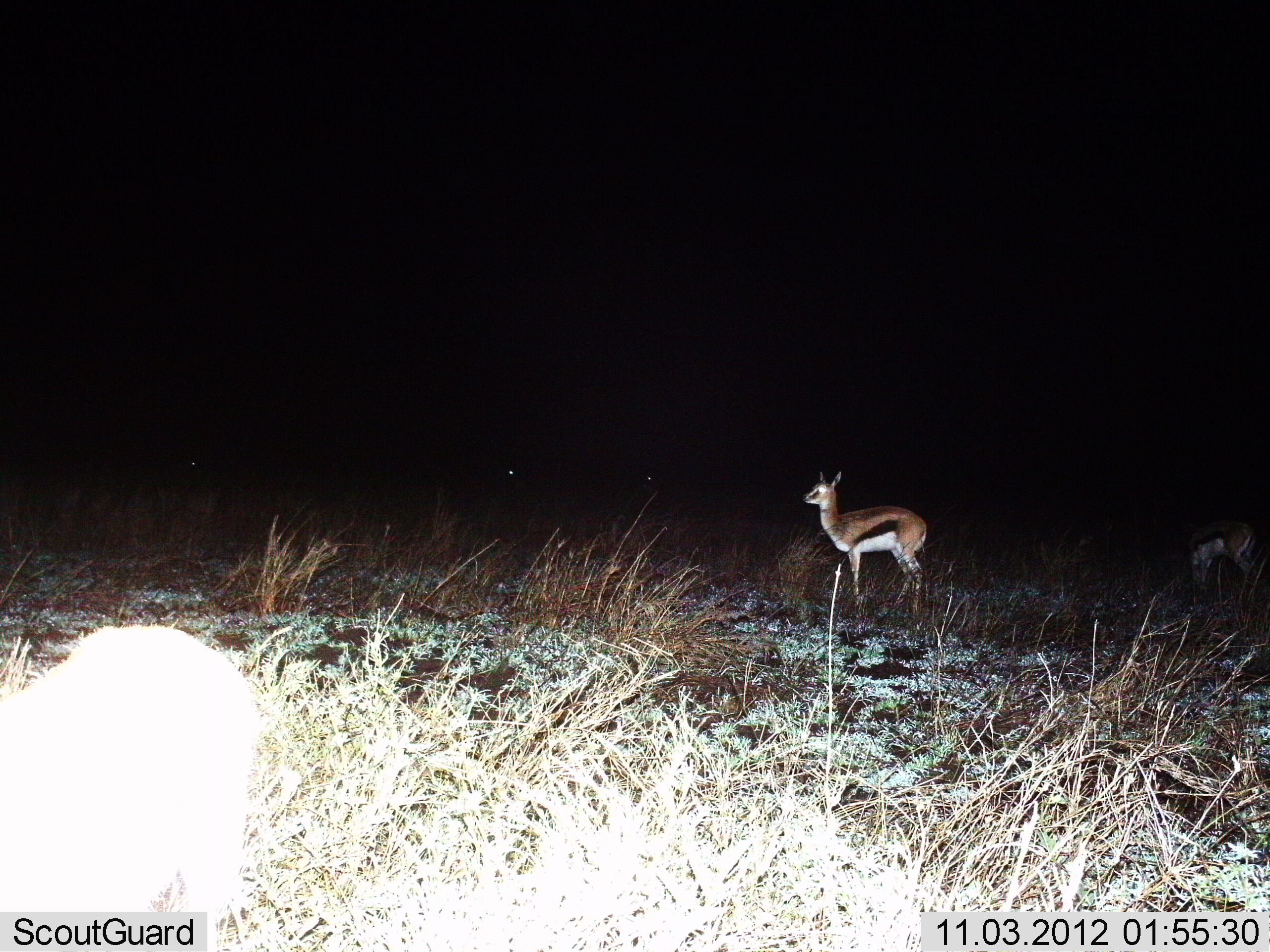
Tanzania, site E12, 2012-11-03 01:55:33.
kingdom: Animalia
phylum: Chordata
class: Mammalia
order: Artiodactyla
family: Bovidae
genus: Eudorcas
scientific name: Eudorcas thomsonii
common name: thomson's gazelle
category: gazellethomsons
Gazellethomsons (thomson's gazelle) (Eudorcas thomsonii), count 2. Behavior (volunteer vote fractions): standing 100%, resting 0%, moving 0%, interacting 0%. Young present (vote fraction): 10%. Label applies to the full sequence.